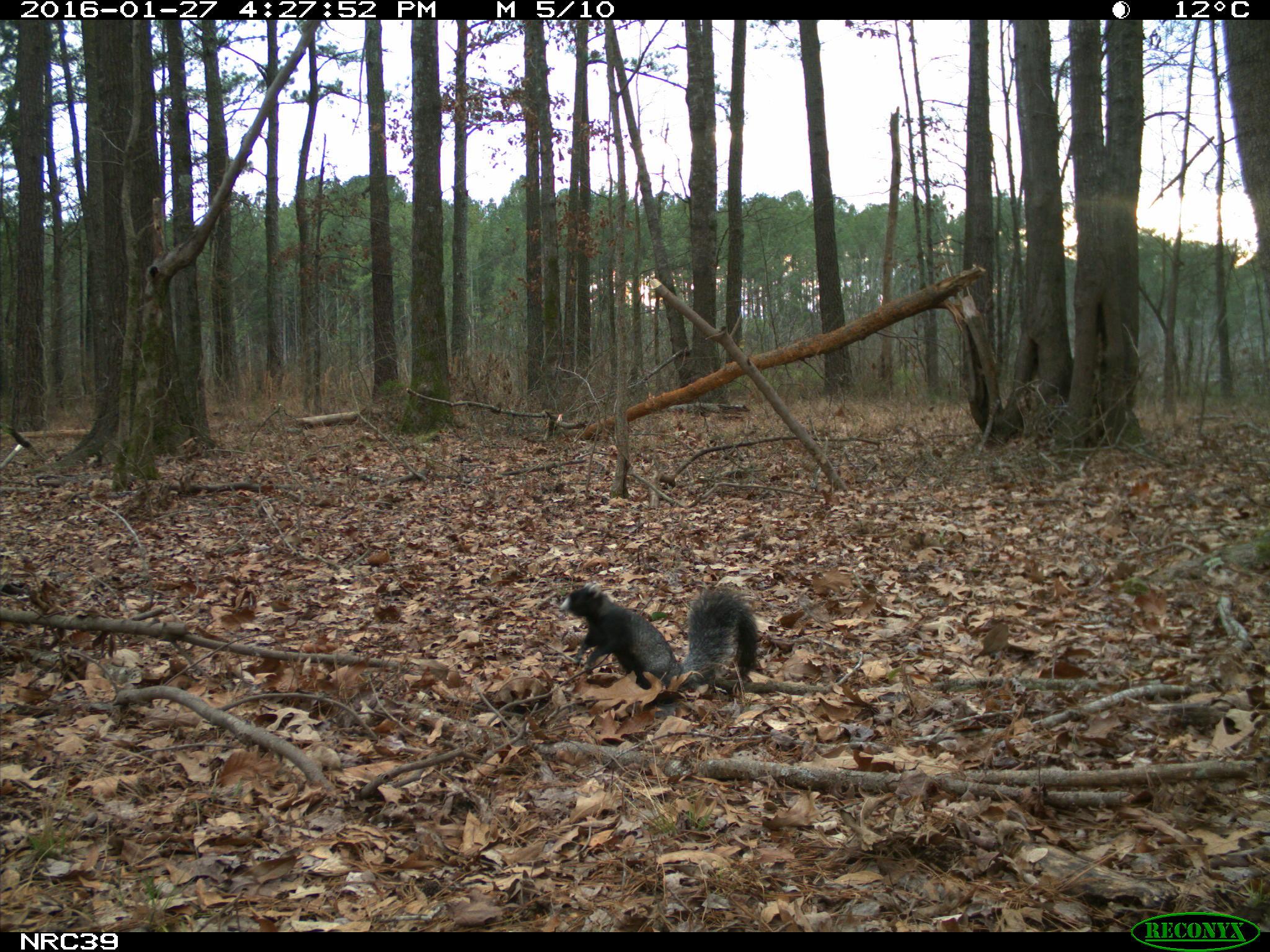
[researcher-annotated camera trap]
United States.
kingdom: Animalia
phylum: Chordata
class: Mammalia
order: Rodentia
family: Sciuridae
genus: Sciurus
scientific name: Sciurus niger cinereus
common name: eastern fox squirrel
Eastern Fox Squirrel (Sciurus niger cinereus).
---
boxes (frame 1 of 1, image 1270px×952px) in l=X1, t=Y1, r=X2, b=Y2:
Eastern Fox Squirrel: l=554, t=570, r=764, b=702